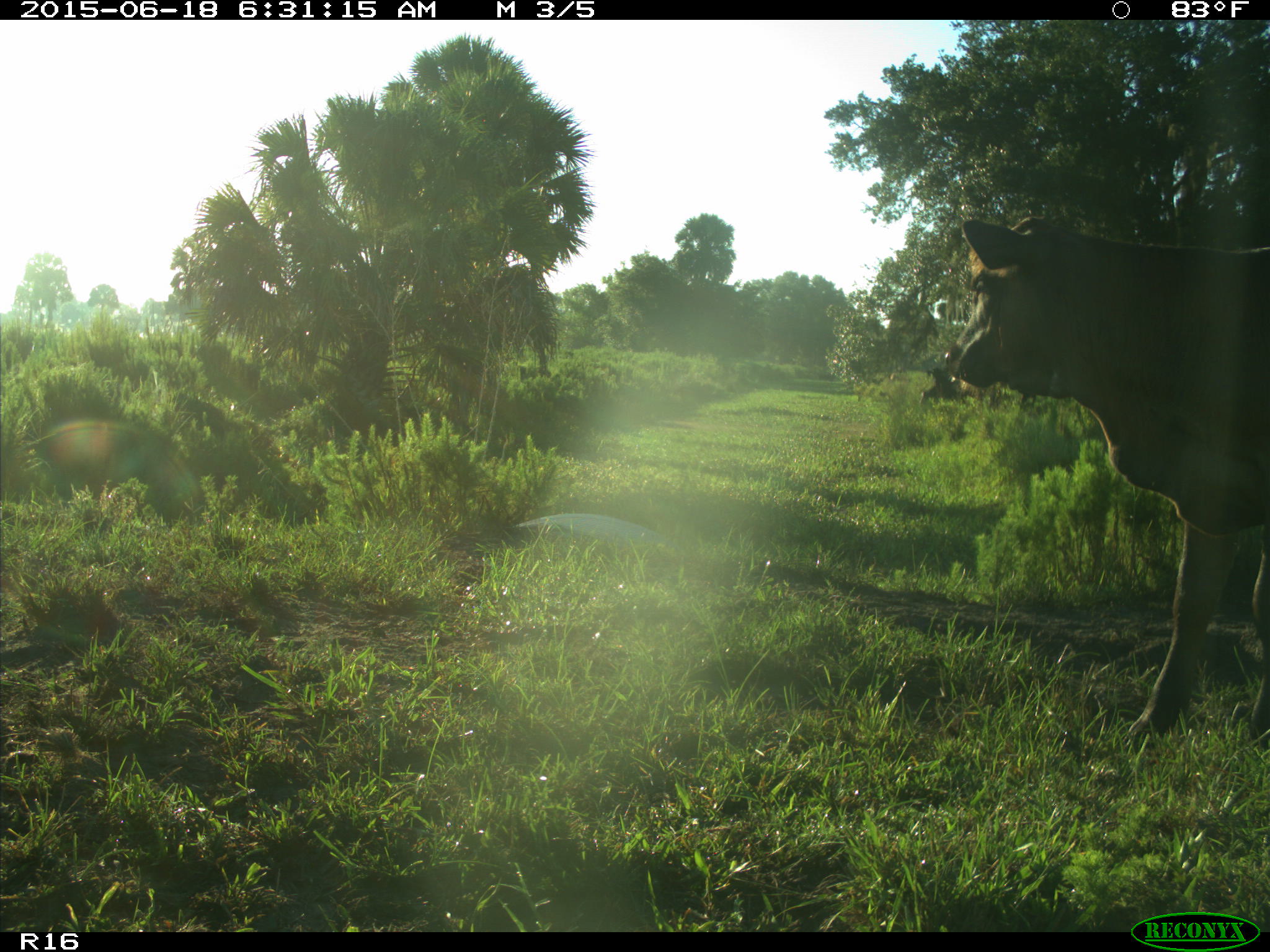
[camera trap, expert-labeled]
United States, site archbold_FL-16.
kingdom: Animalia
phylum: Chordata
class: Mammalia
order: Artiodactyla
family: Bovidae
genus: Bos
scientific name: Bos taurus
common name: domestic cow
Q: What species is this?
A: Bos taurus (domestic cow).